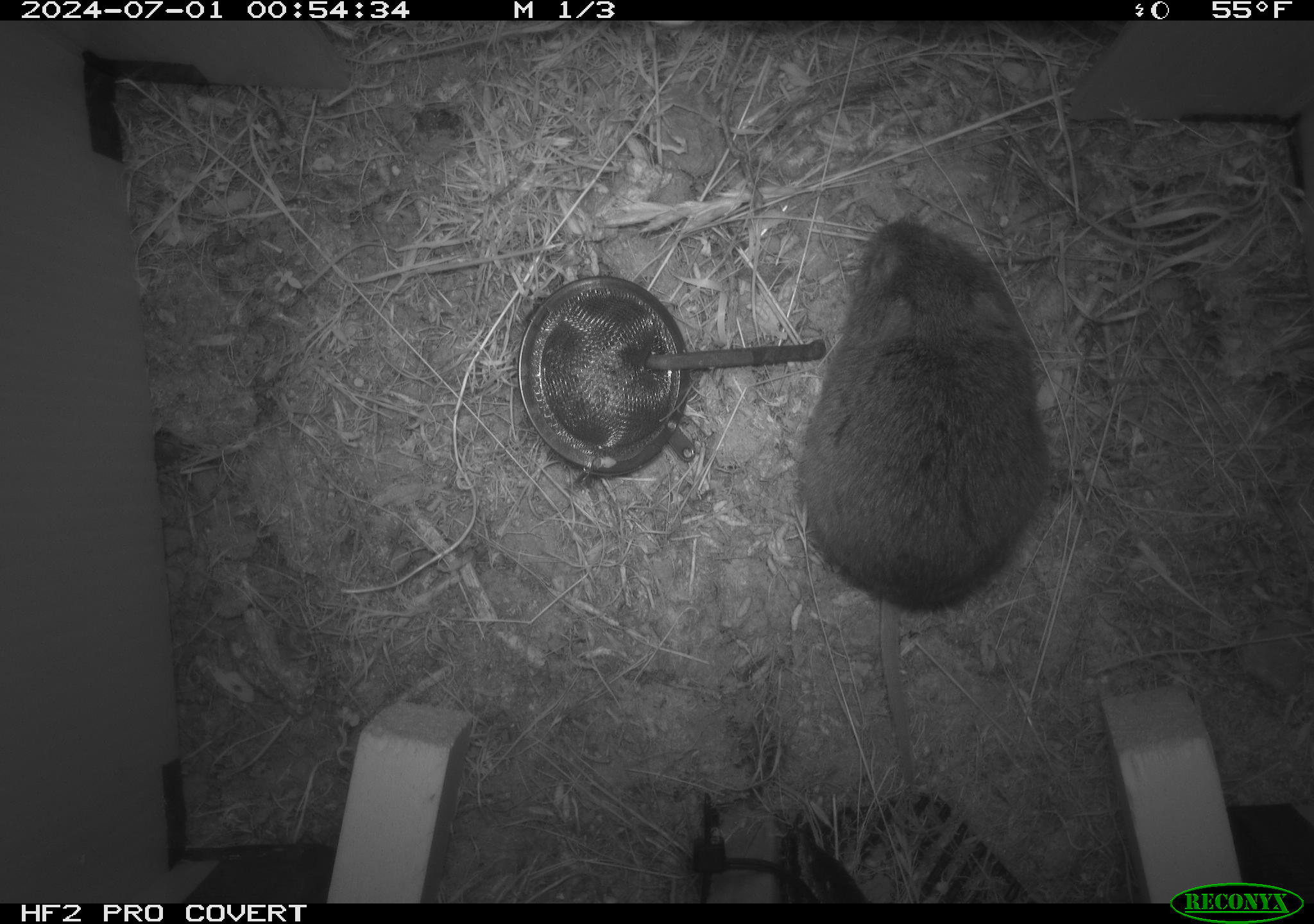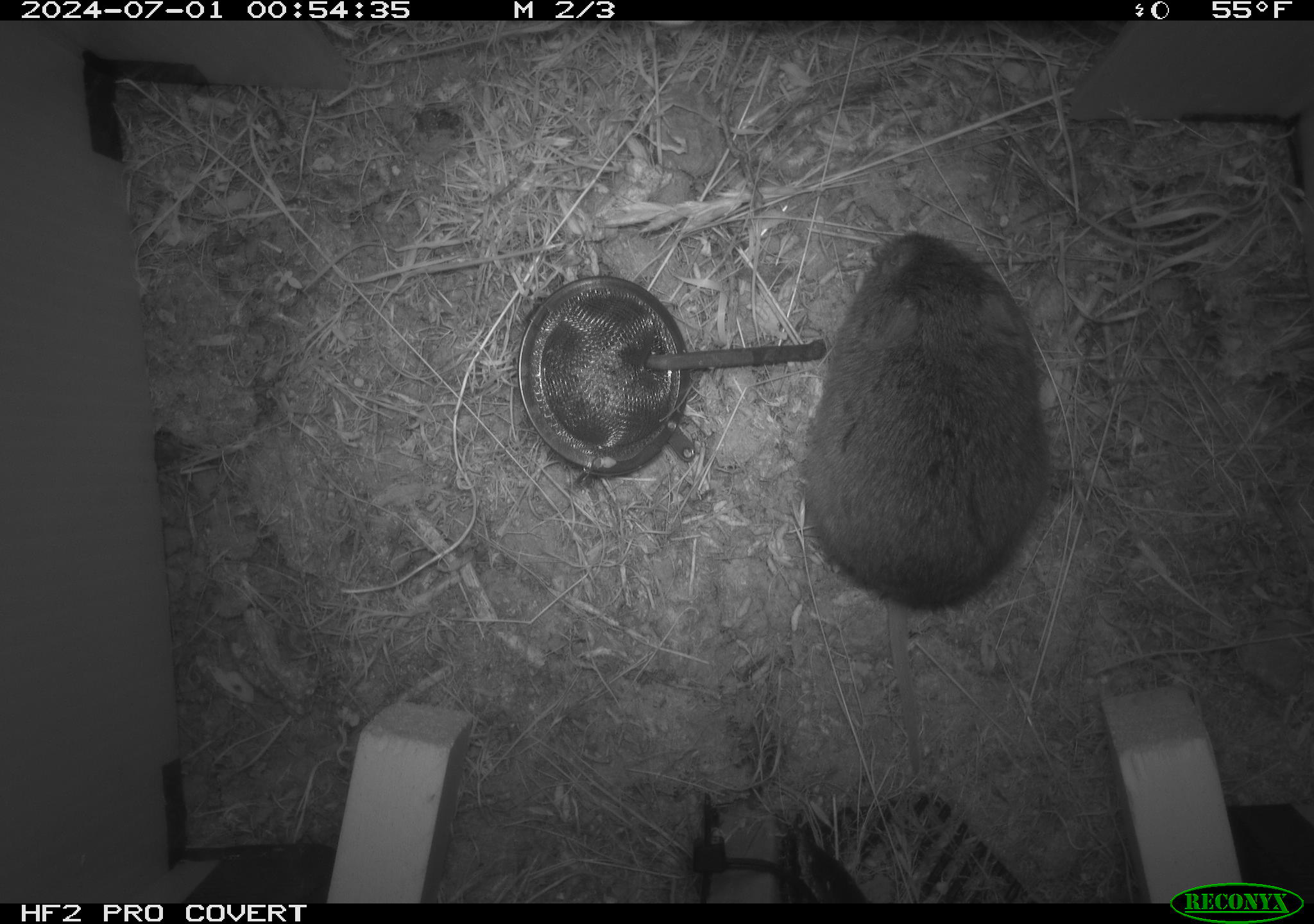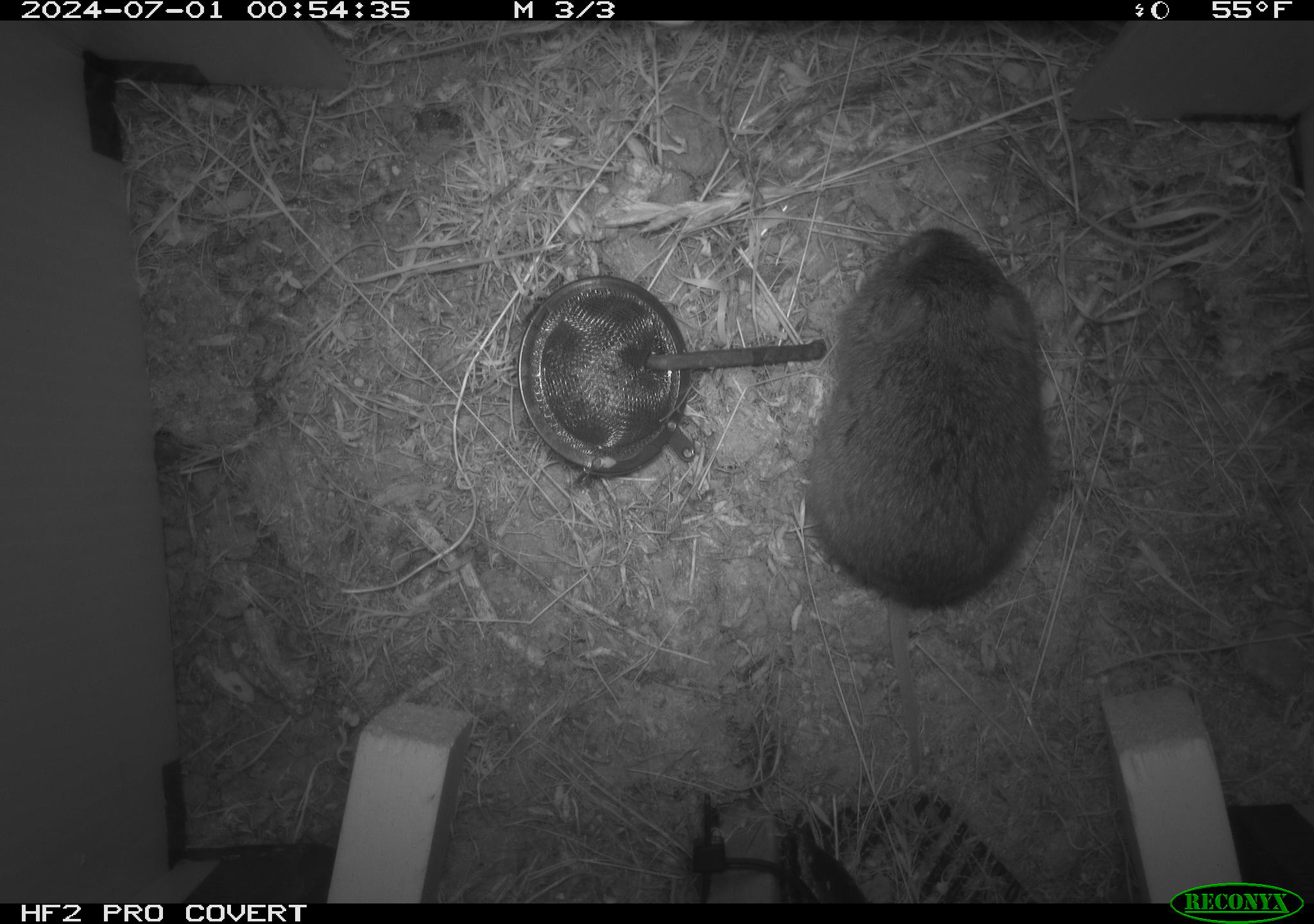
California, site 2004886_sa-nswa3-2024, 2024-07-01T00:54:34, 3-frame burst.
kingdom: Animalia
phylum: Chordata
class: Mammalia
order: Rodentia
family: Cricetidae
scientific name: Arvicolinae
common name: voles, lemmings, and muskrats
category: arvicolinae subfamily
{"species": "arvicolinae subfamily (voles, lemmings, and muskrats) (Arvicolinae)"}